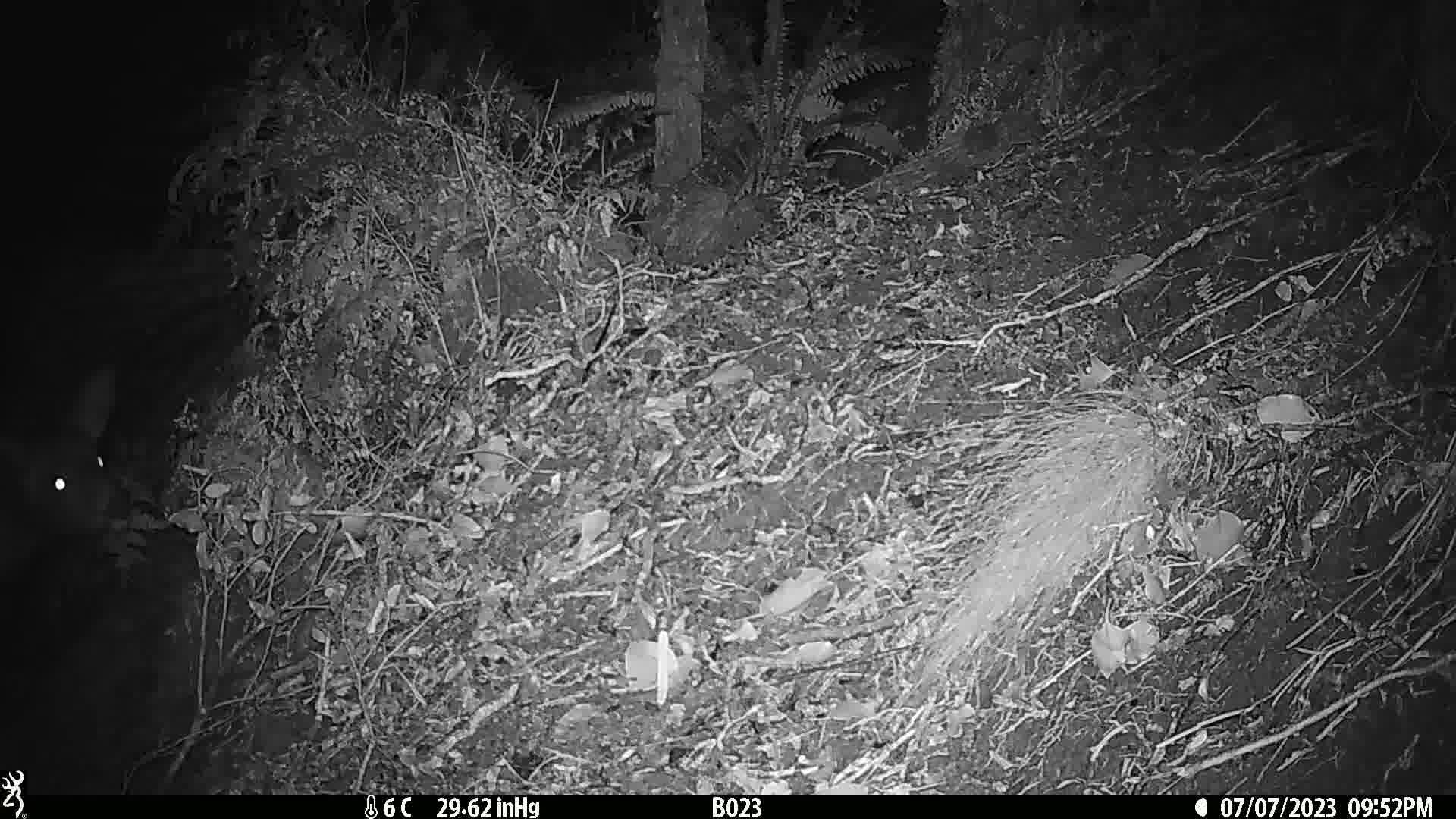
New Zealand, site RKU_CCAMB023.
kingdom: Animalia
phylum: Chordata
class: Mammalia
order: Artiodactyla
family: Cervidae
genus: Odocoileus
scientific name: Odocoileus virginianus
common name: white-tailed deer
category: white tailed deer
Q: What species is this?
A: White tailed deer (white-tailed deer) (Odocoileus virginianus).